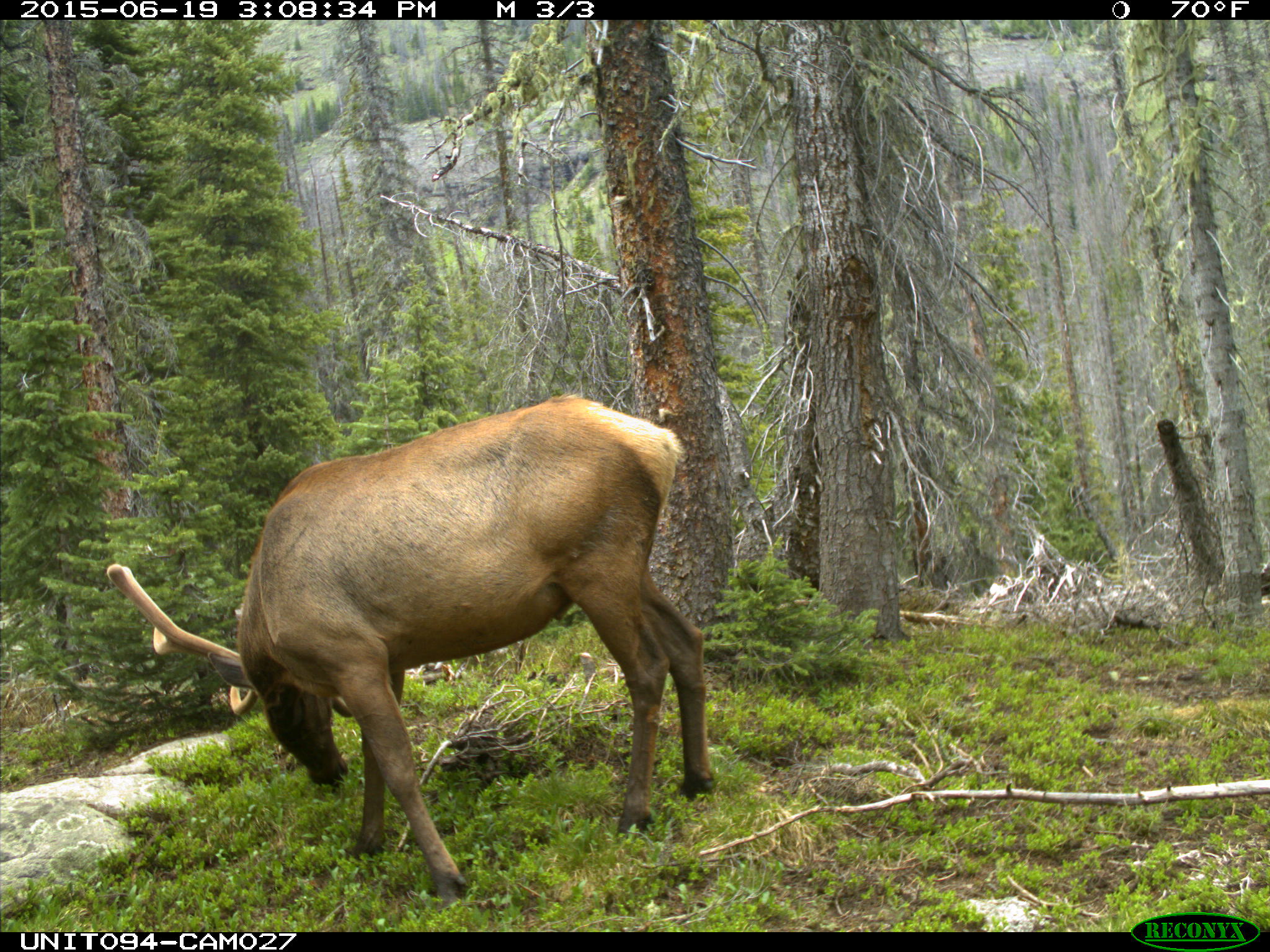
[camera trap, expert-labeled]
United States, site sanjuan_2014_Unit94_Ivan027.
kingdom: Animalia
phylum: Chordata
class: Mammalia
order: Artiodactyla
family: Cervidae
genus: Cervus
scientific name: Cervus elaphus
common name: red deer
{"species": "Cervus elaphus (red deer)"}